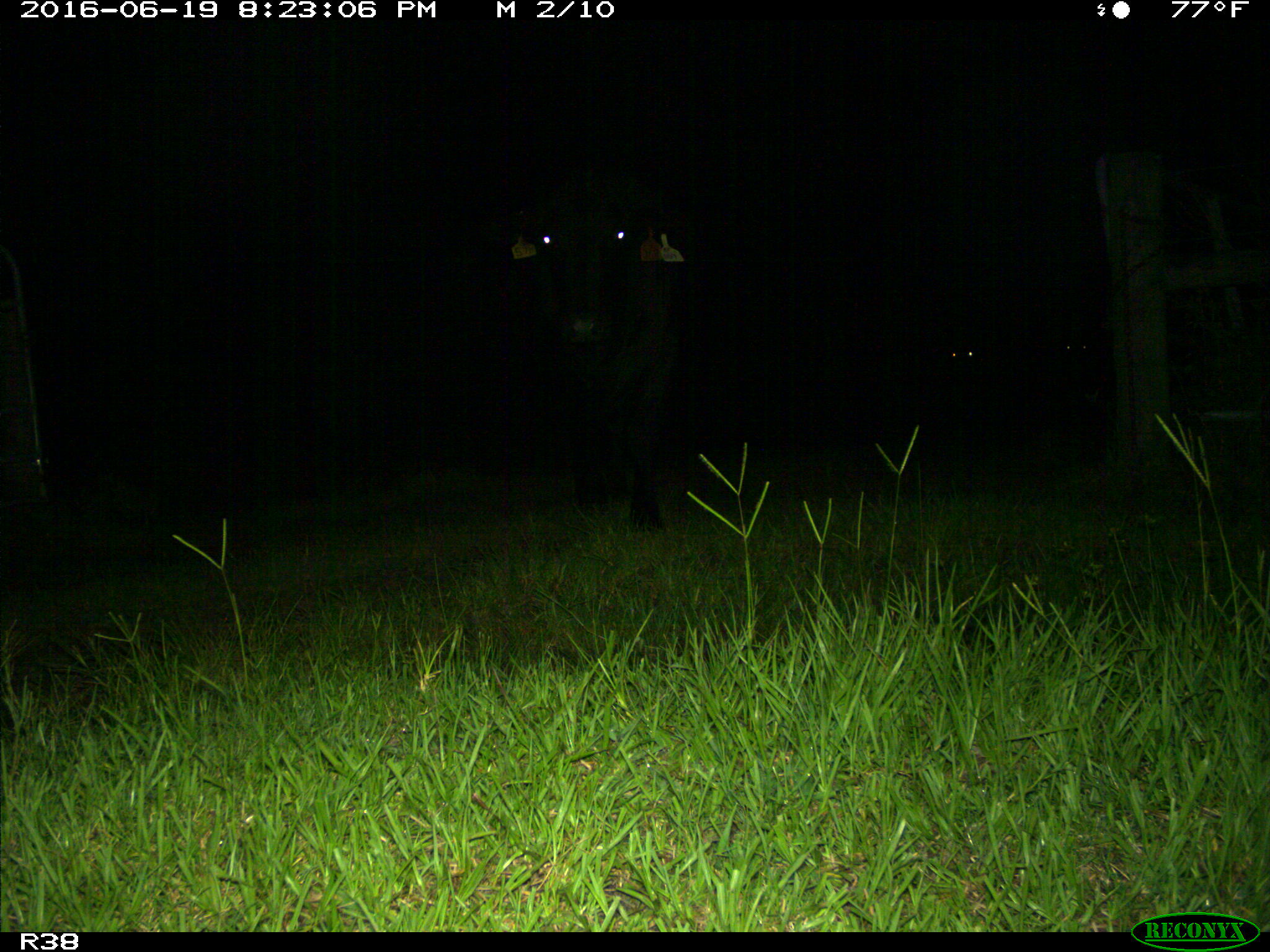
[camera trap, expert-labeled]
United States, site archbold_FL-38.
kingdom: Animalia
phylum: Chordata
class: Mammalia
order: Artiodactyla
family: Bovidae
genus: Bos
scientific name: Bos taurus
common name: domestic cow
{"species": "Bos taurus (domestic cow)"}